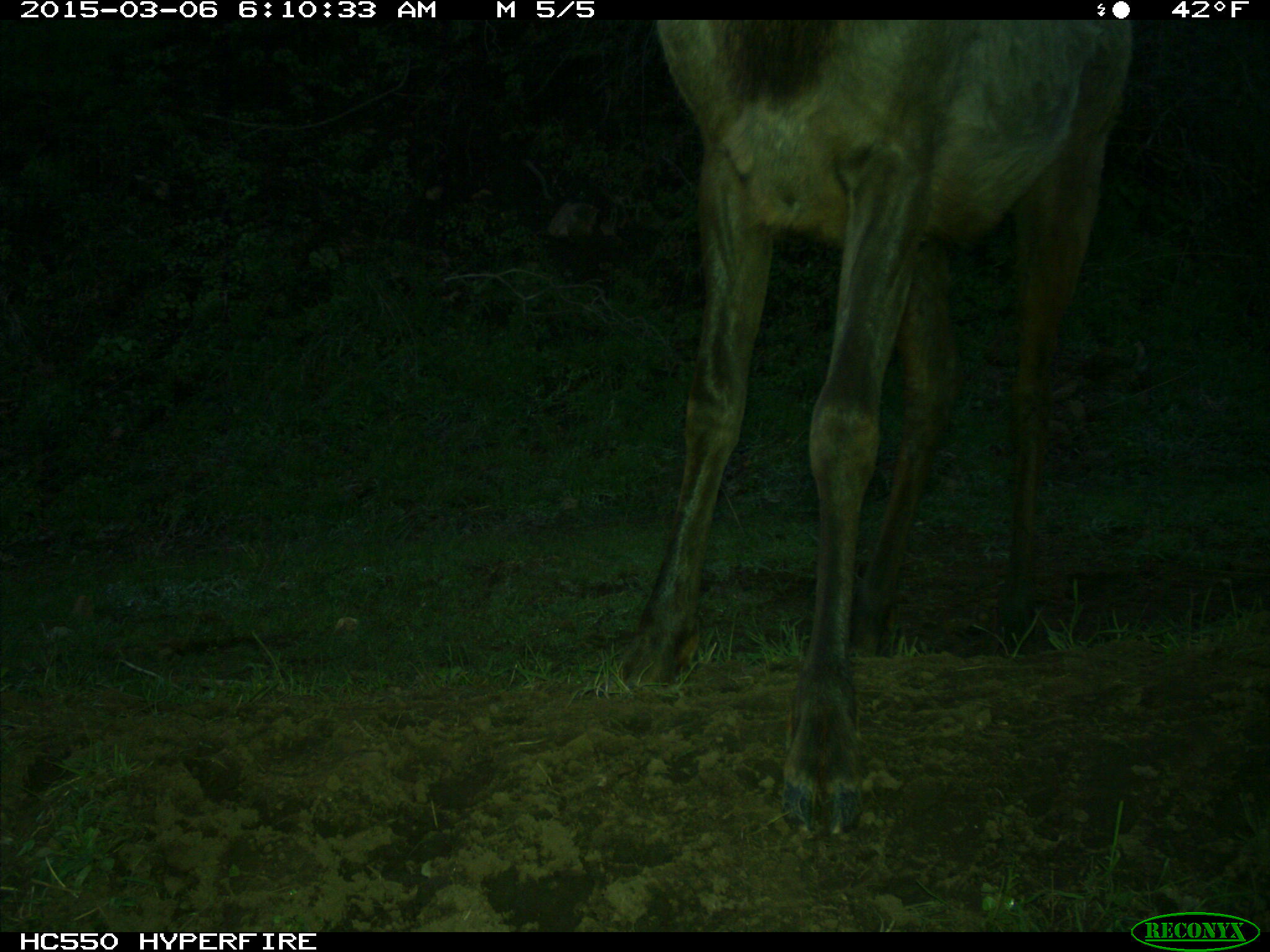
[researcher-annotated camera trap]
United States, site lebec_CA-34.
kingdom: Animalia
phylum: Chordata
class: Mammalia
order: Artiodactyla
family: Cervidae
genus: Cervus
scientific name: Cervus canadensis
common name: elk